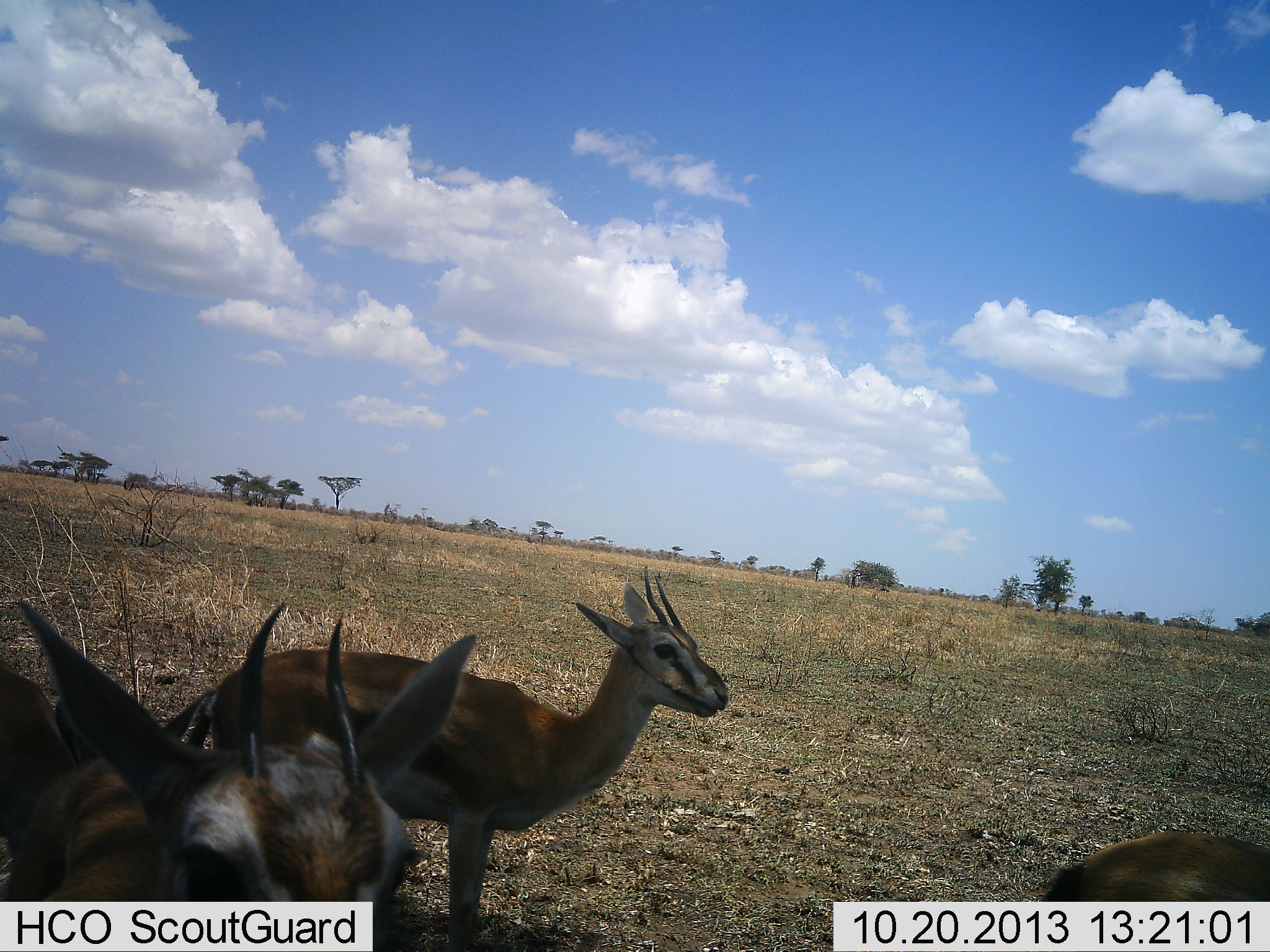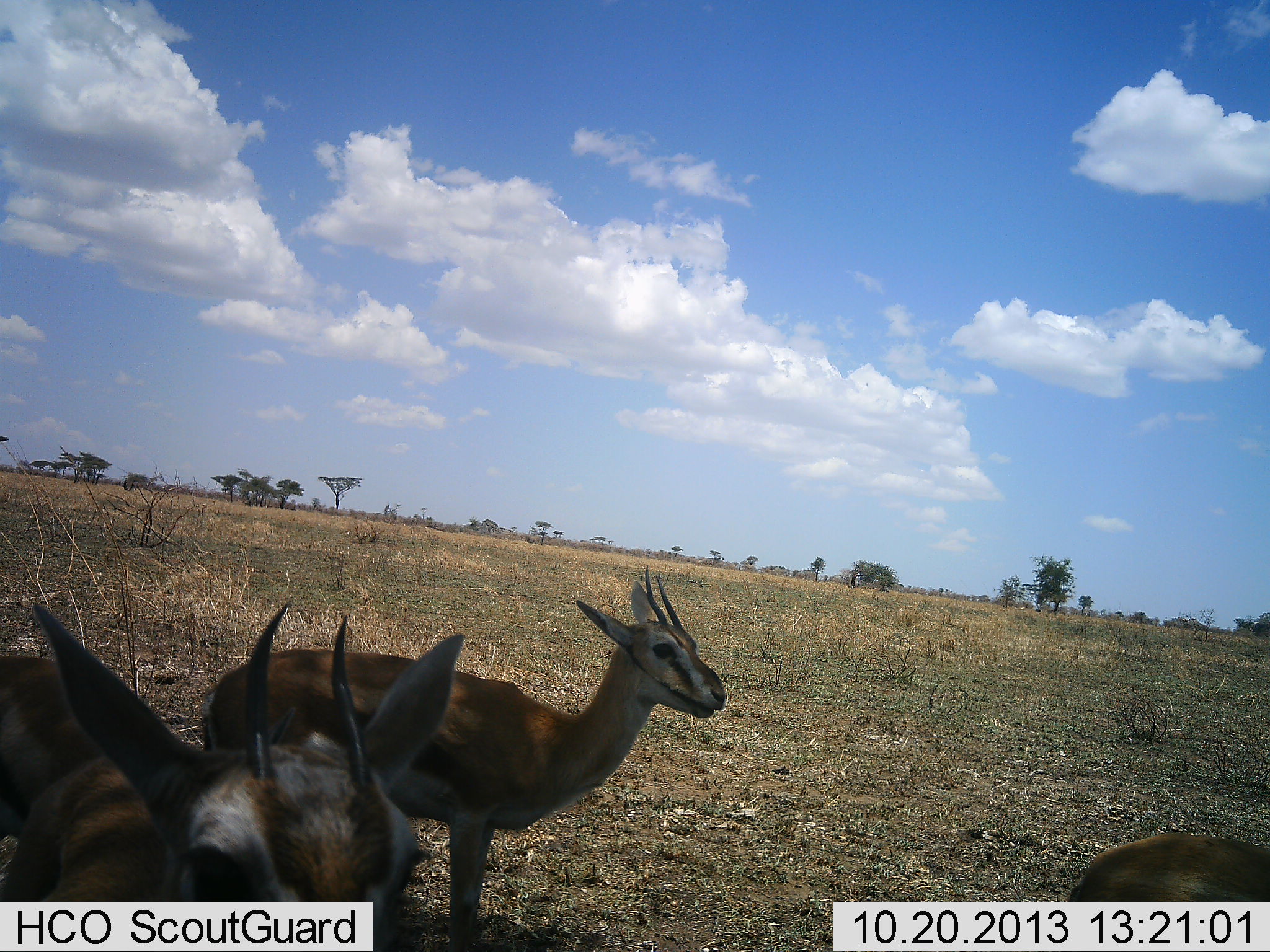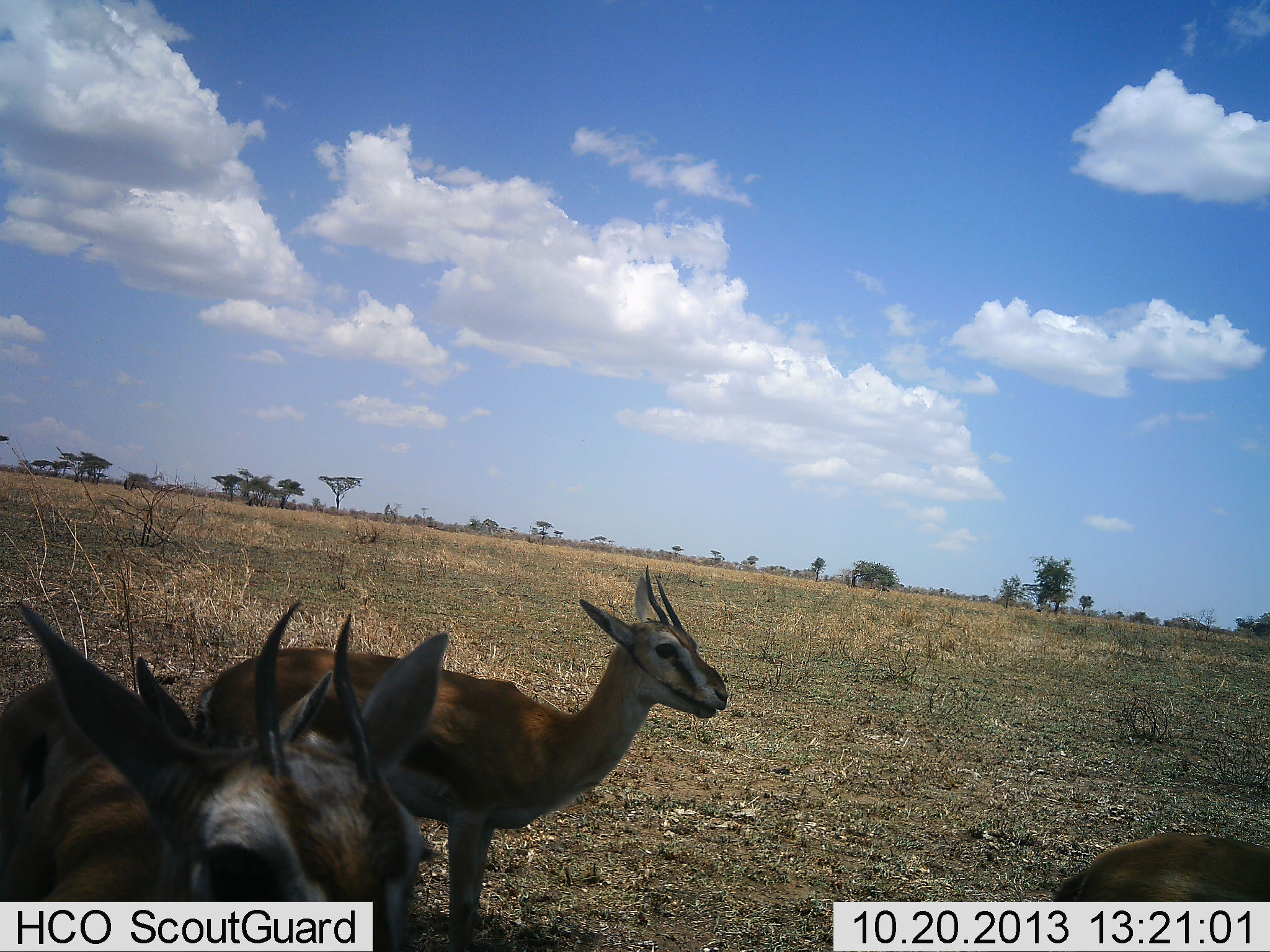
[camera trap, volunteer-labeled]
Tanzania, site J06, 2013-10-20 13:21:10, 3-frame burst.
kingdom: Animalia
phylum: Chordata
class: Mammalia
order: Artiodactyla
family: Bovidae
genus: Eudorcas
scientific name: Eudorcas thomsonii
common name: thomson's gazelle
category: gazellethomsons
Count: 3.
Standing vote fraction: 96%.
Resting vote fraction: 0%.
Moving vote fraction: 4%.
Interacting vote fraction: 4%.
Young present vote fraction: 4%.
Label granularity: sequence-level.